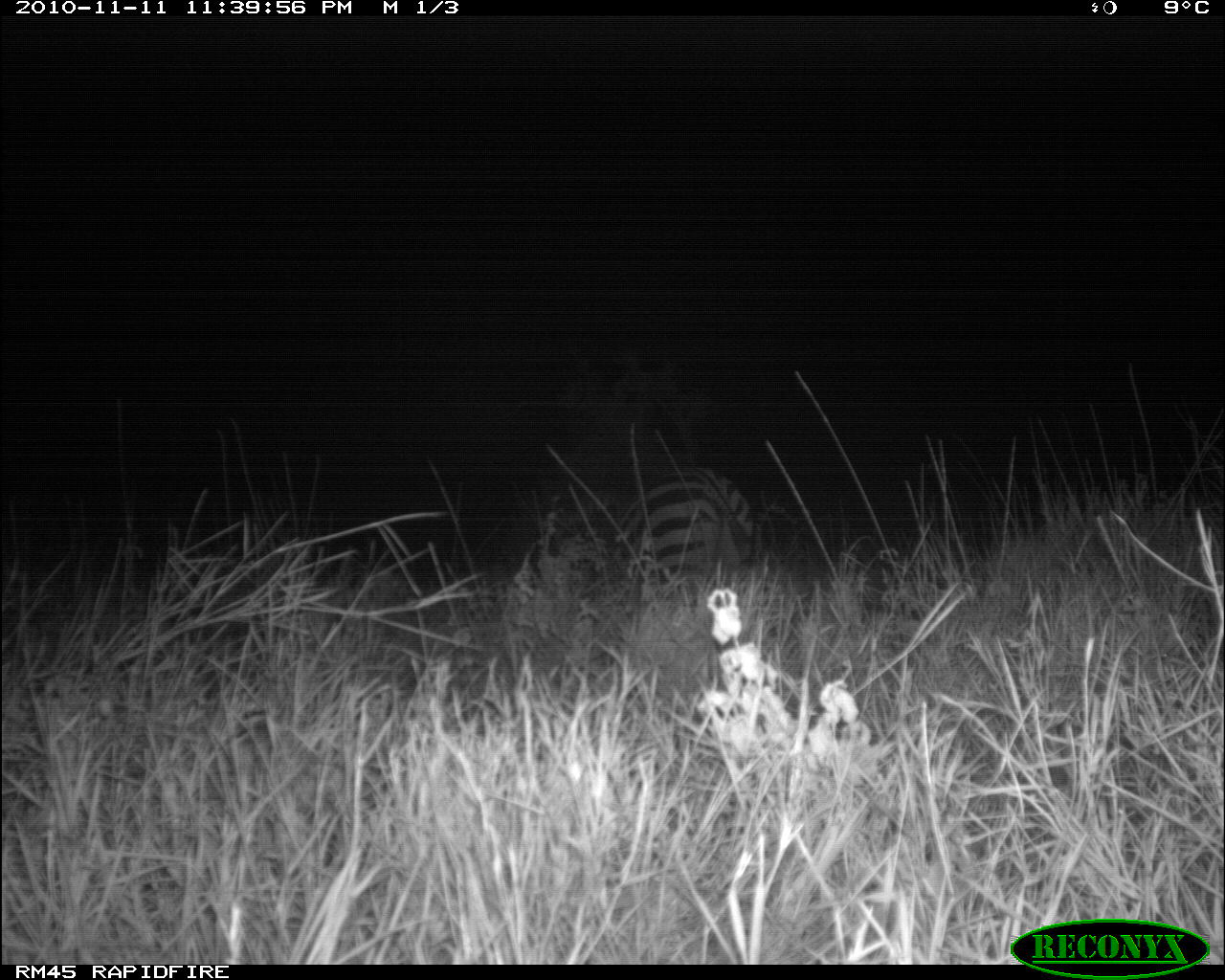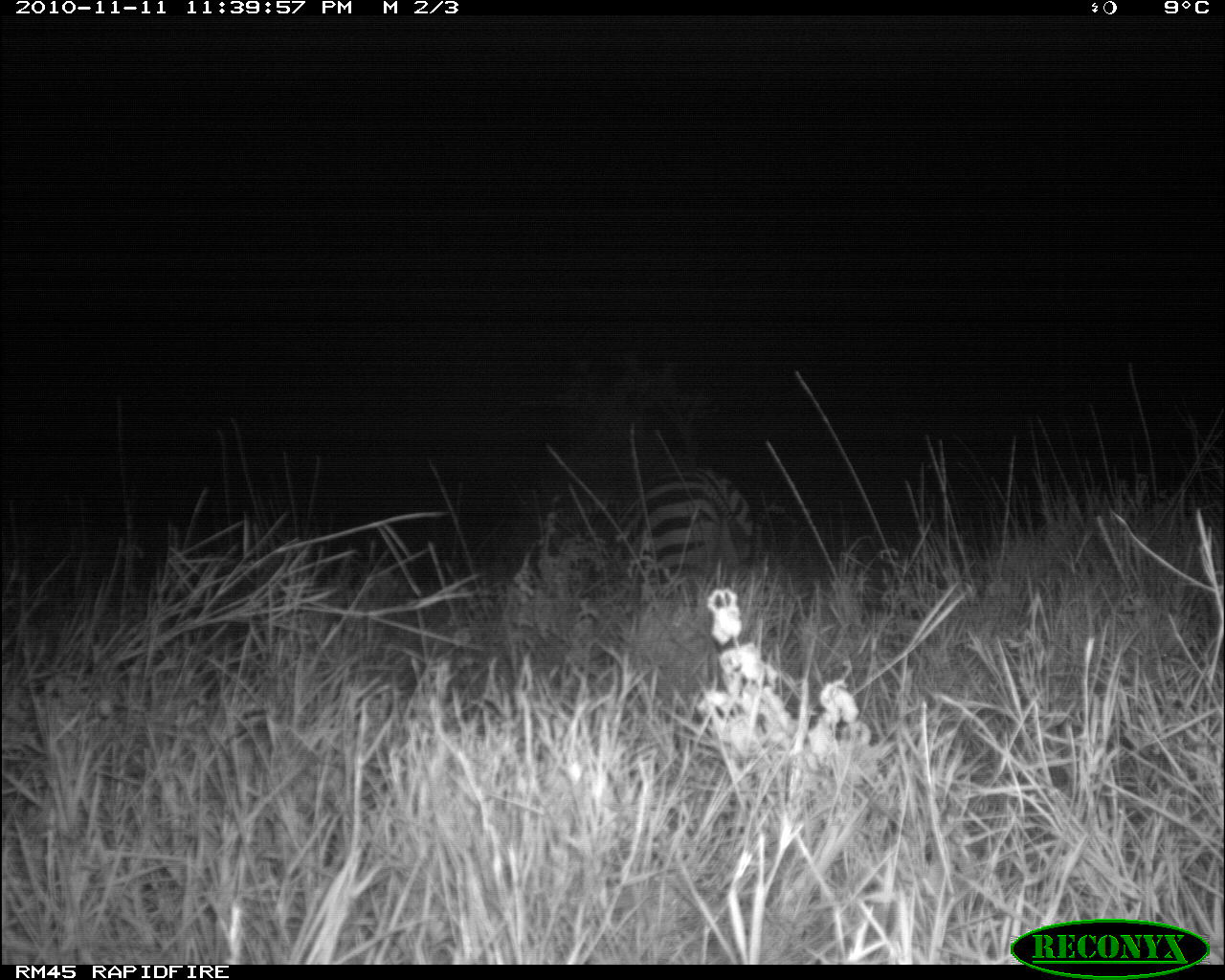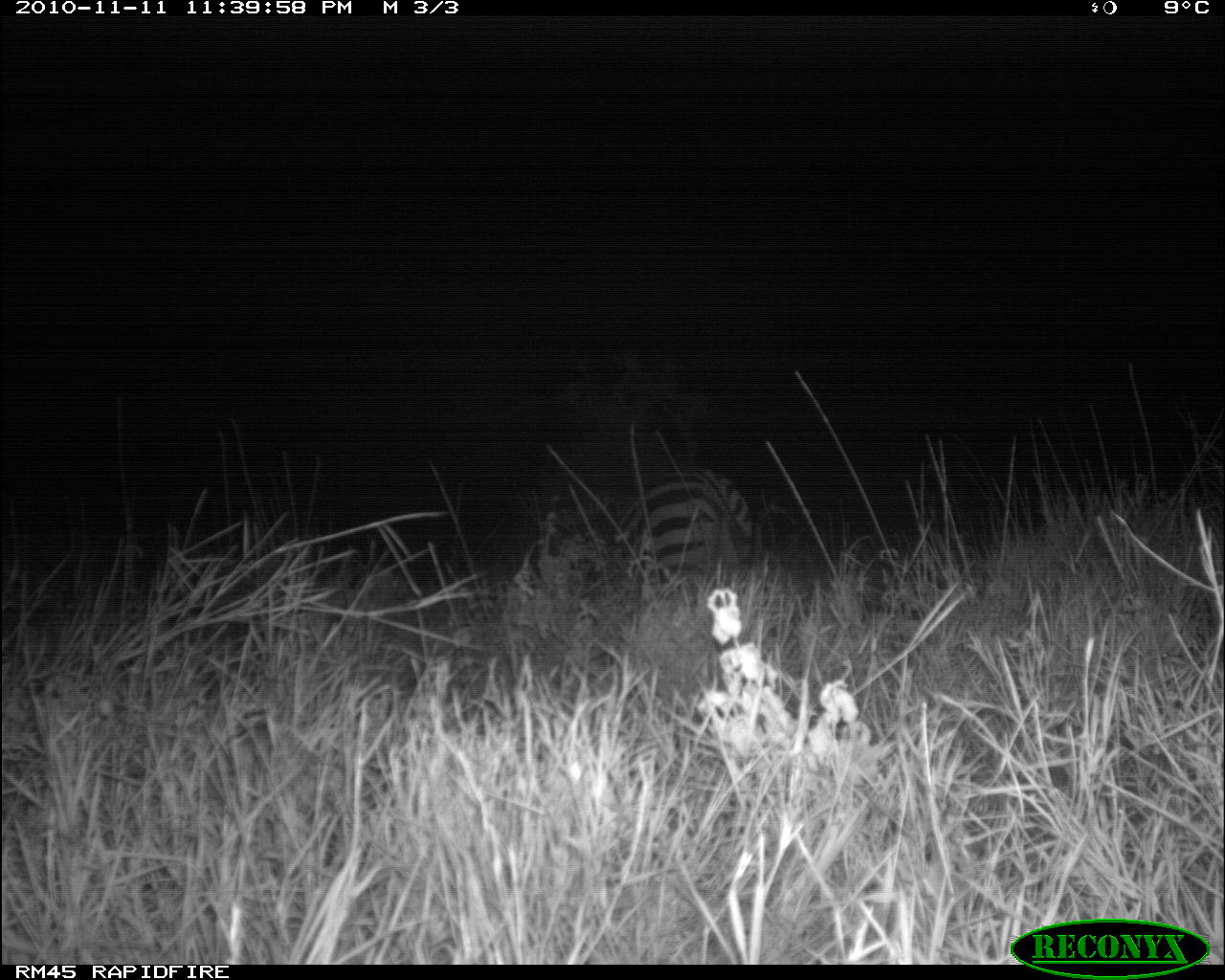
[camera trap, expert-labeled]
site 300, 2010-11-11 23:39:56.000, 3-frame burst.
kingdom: Animalia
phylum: Chordata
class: Mammalia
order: Perissodactyla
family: Equidae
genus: Equus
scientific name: Equus quagga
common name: plains zebra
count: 1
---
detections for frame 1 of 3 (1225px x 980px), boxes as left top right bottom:
equus quagga: 614 465 768 602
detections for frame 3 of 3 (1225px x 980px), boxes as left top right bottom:
equus quagga: 615 466 758 599